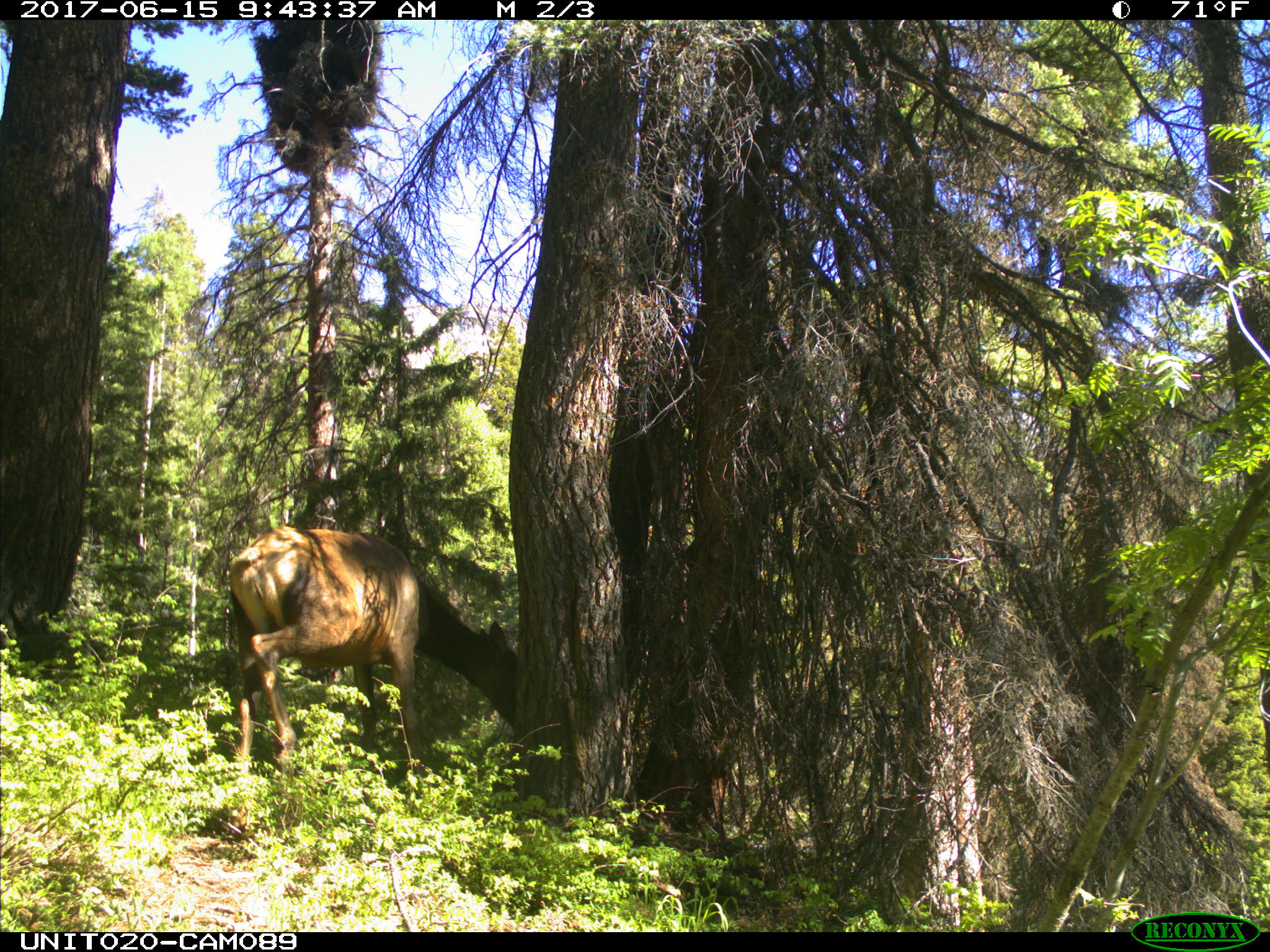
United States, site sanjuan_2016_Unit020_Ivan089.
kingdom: Animalia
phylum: Chordata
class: Mammalia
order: Artiodactyla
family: Cervidae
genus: Cervus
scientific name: Cervus elaphus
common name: red deer